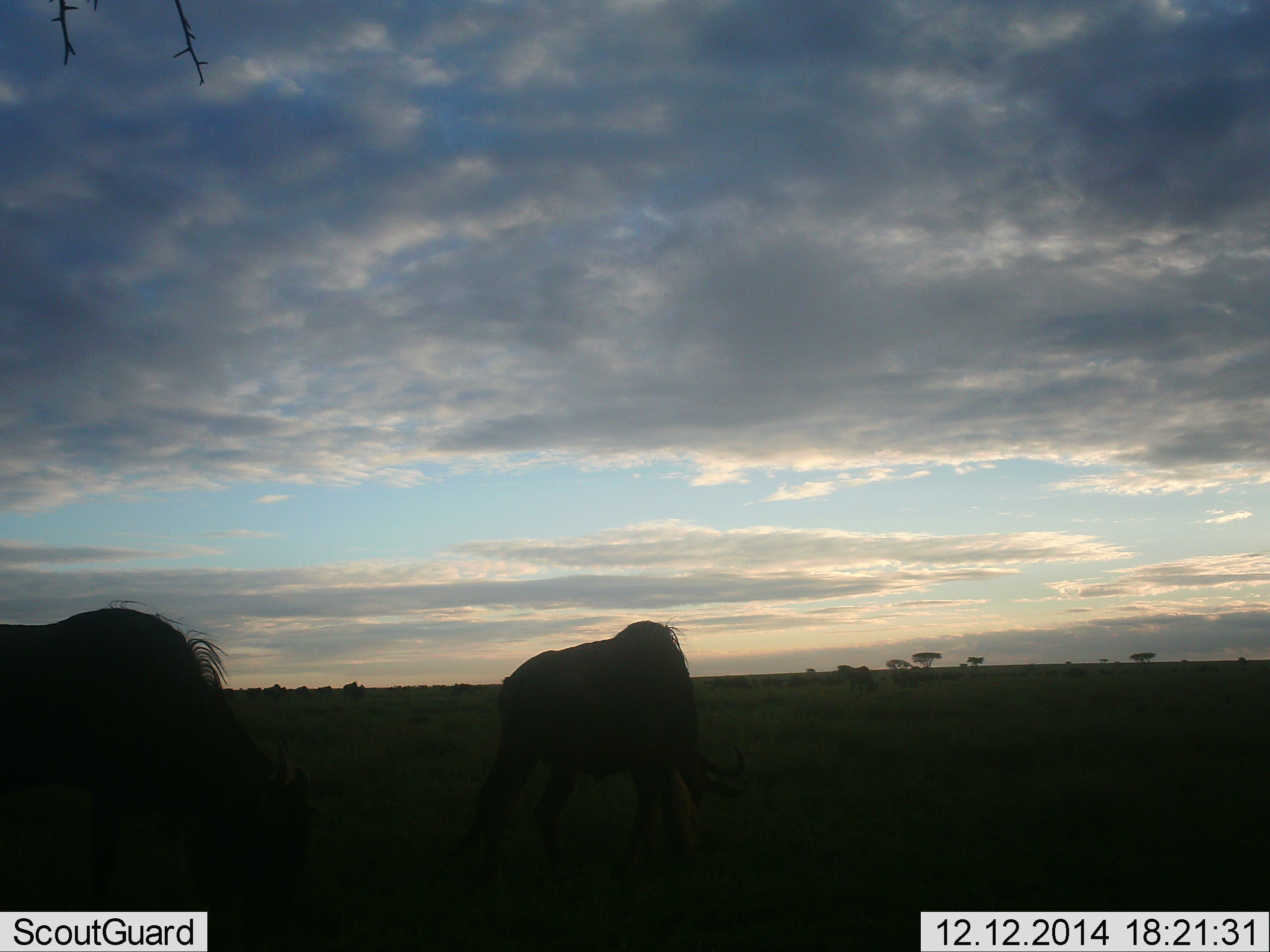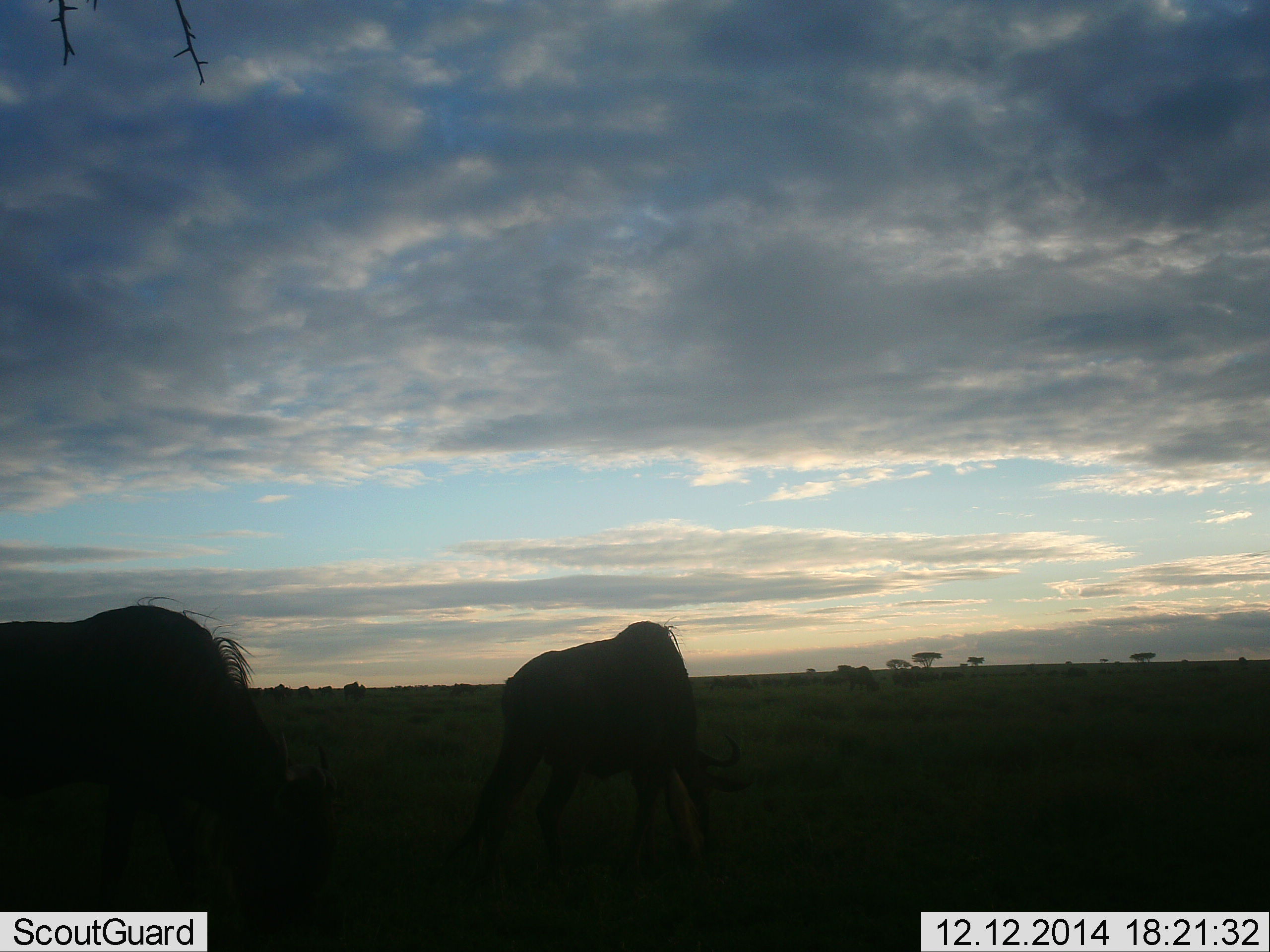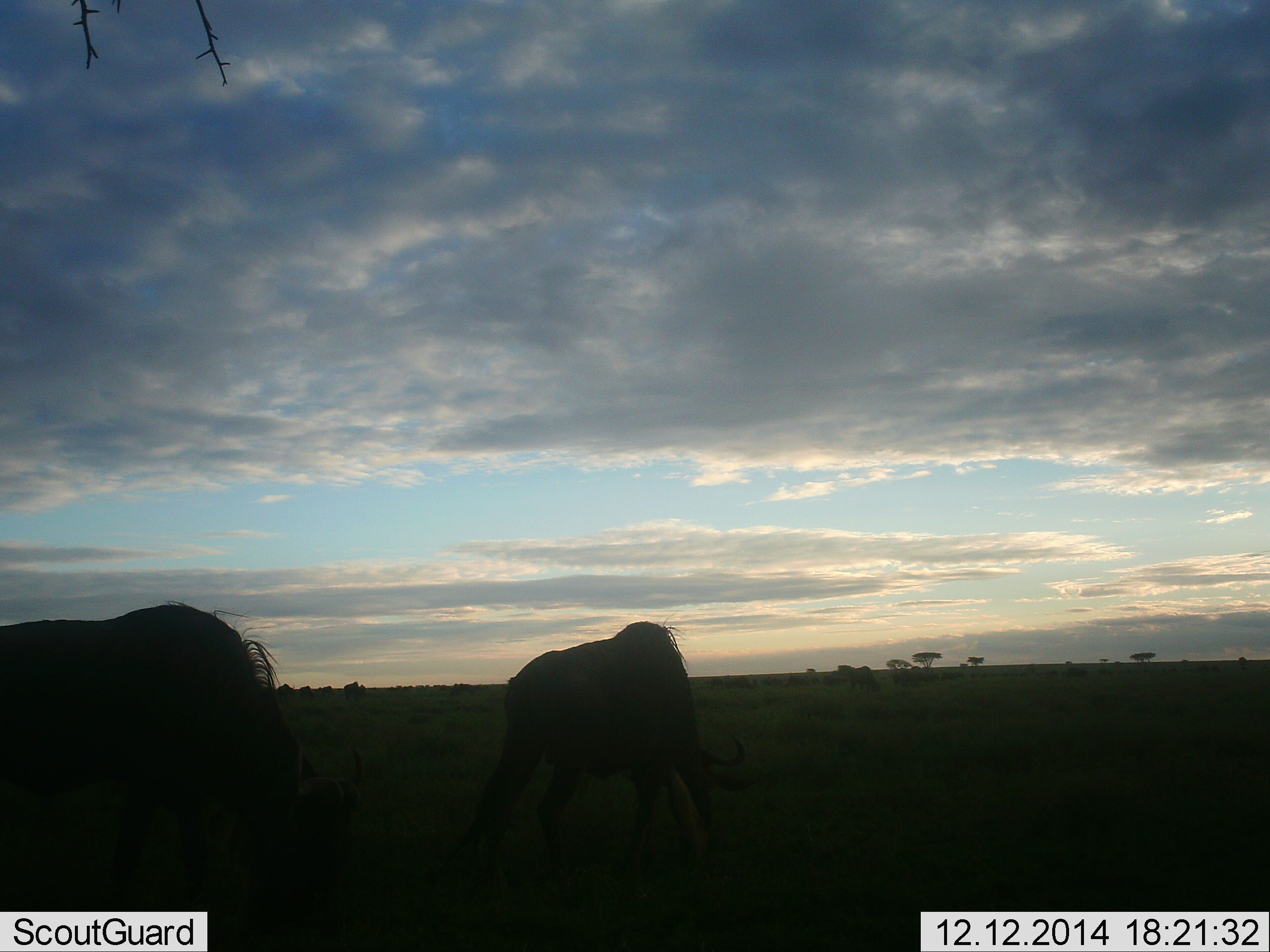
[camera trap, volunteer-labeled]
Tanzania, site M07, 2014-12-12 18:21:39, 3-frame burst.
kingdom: Animalia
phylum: Chordata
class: Mammalia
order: Artiodactyla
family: Bovidae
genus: Connochaetes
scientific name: Connochaetes taurinus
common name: blue wildebeest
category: wildebeest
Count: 3.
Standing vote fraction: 20%.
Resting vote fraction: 0%.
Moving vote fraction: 10%.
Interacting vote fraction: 0%.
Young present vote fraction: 0%.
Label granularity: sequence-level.